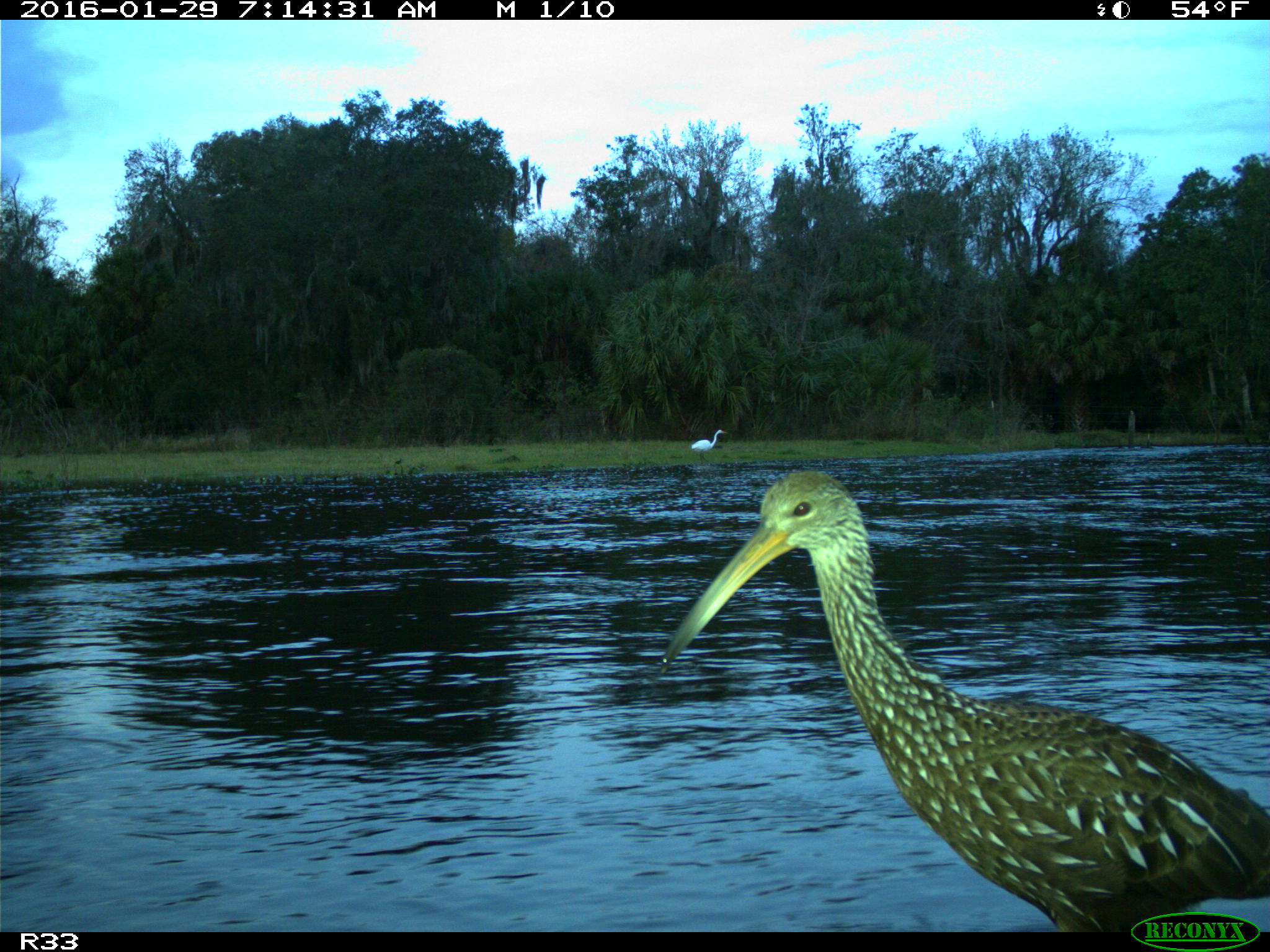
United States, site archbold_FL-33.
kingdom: Animalia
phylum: Chordata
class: Aves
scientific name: Aves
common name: birds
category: unidentified bird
Unidentified bird (birds) (Aves).